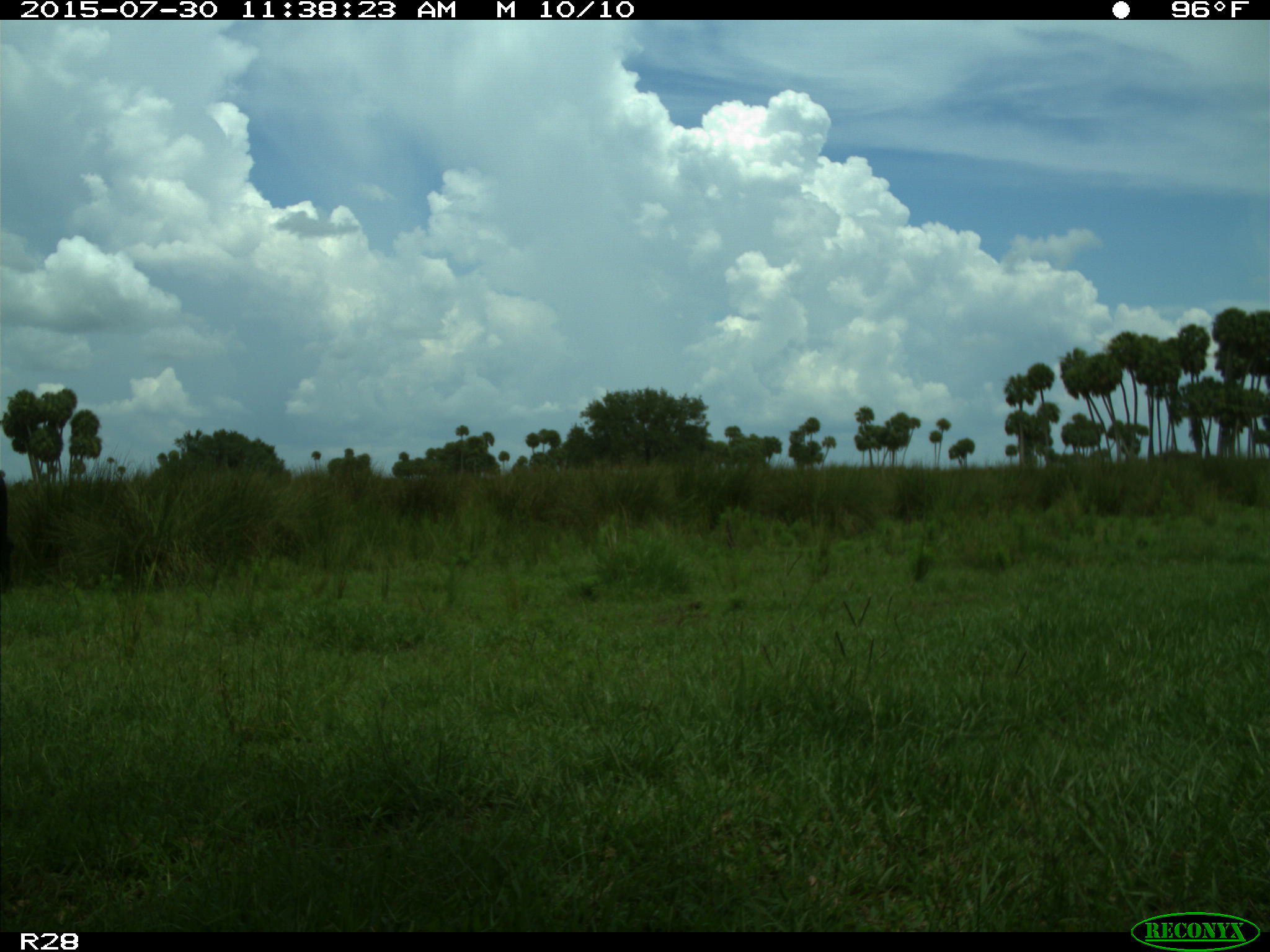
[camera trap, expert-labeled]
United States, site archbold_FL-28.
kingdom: Animalia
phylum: Chordata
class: Mammalia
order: Artiodactyla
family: Bovidae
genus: Bos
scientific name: Bos taurus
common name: domestic cow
Bos taurus (domestic cow).